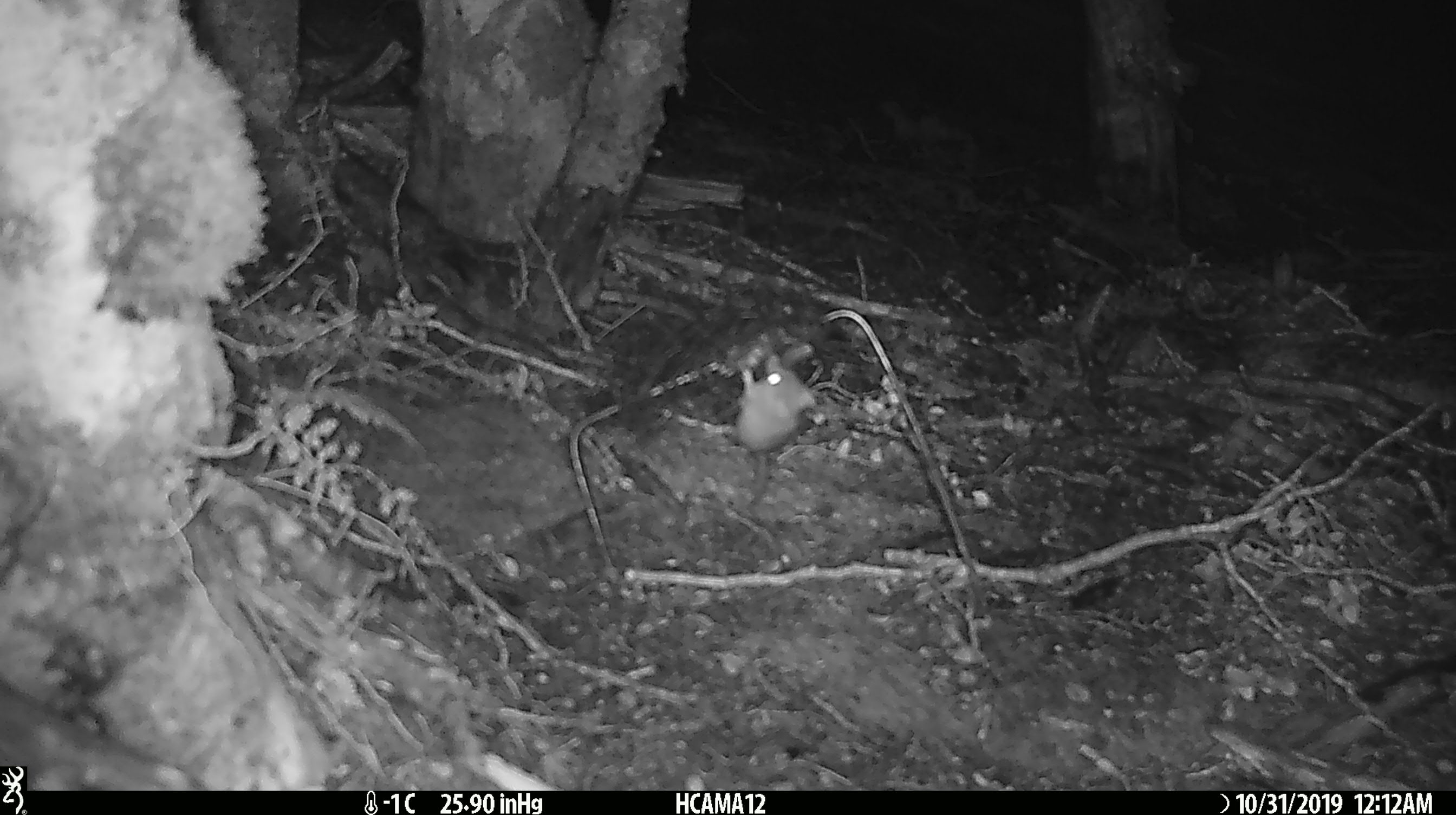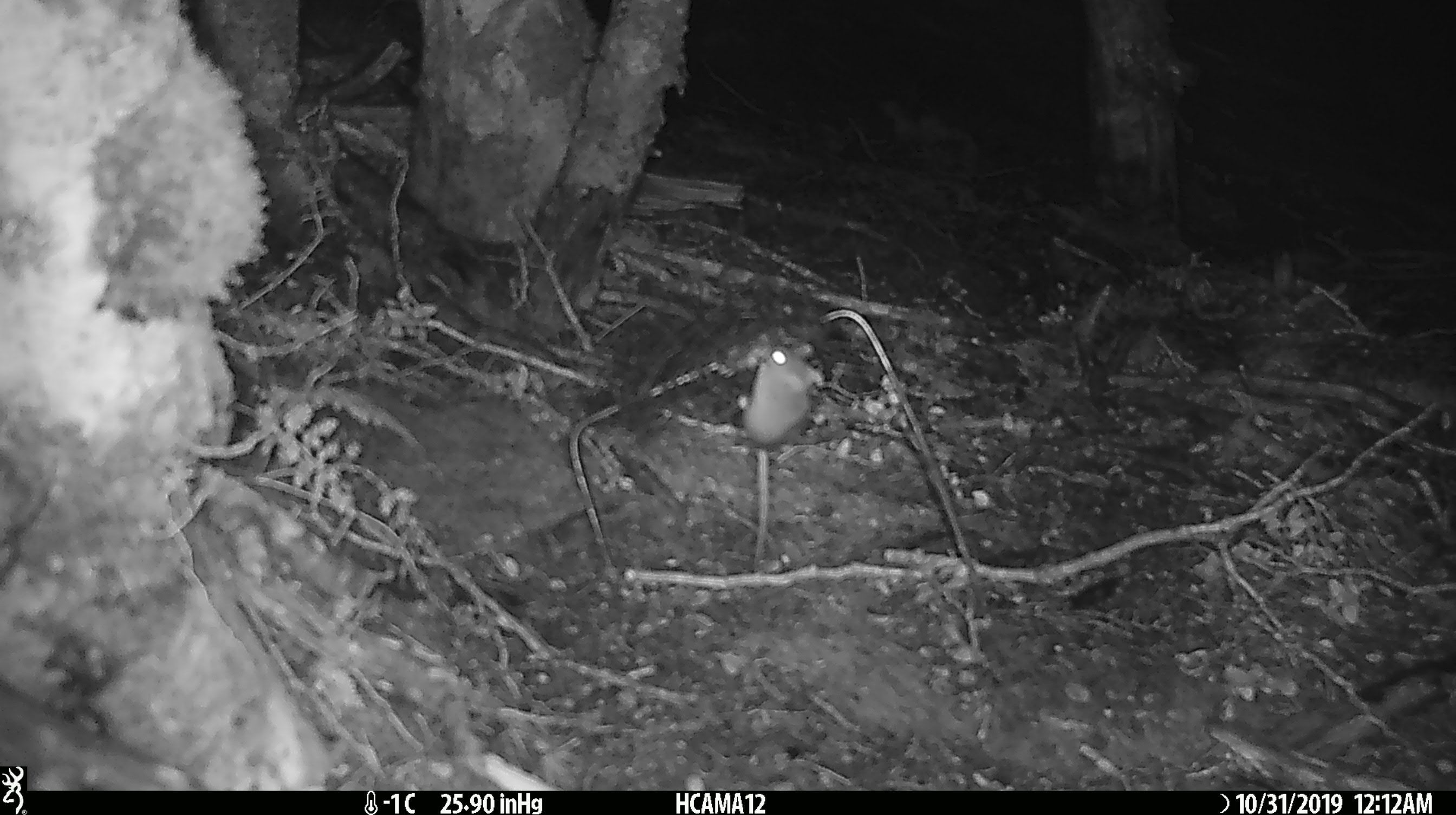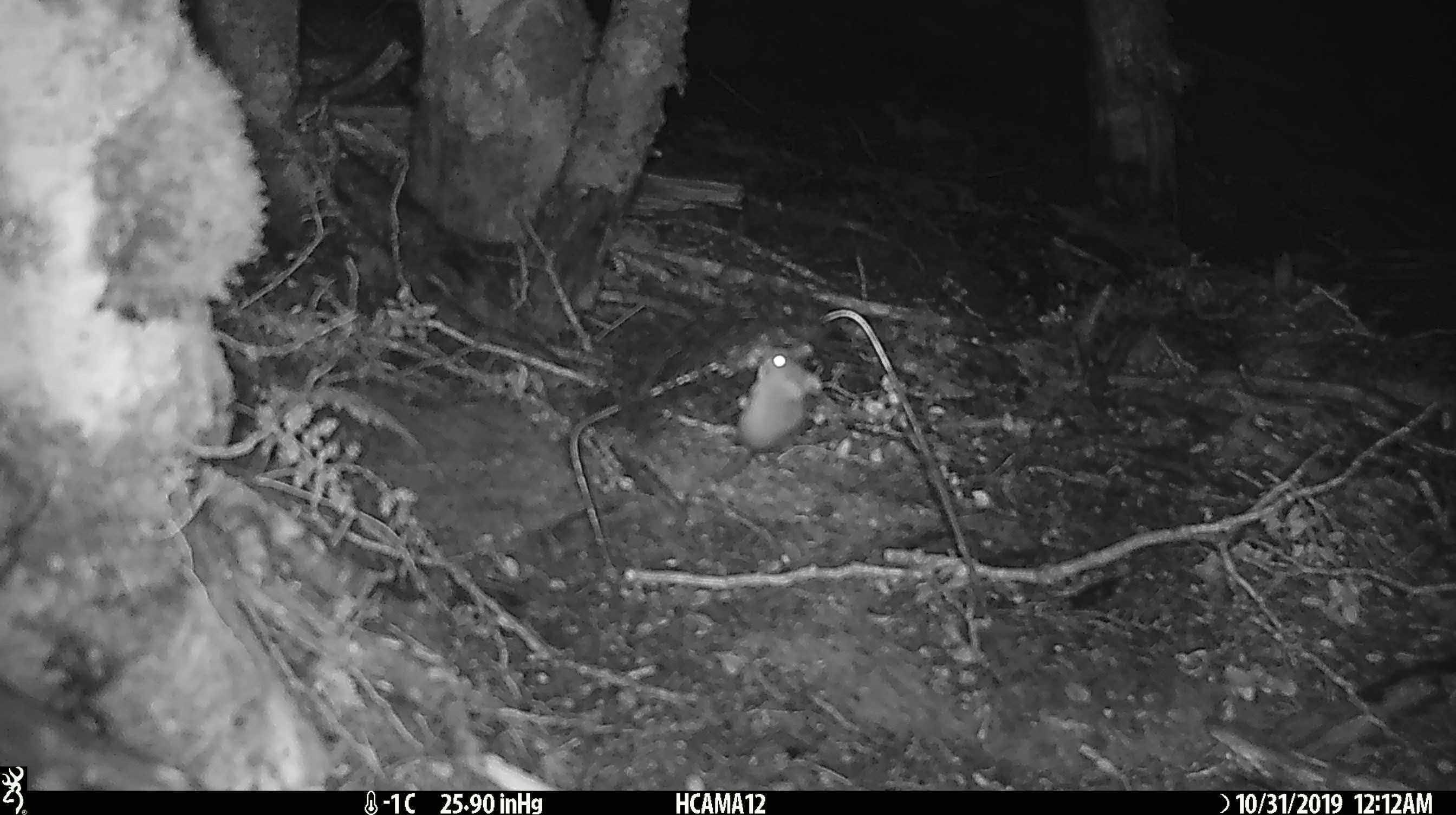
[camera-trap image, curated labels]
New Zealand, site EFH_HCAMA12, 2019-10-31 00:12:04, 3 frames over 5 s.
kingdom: Animalia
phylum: Chordata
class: Mammalia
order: Rodentia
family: Muridae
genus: Mus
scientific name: Mus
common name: mouse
Mouse (Mus).